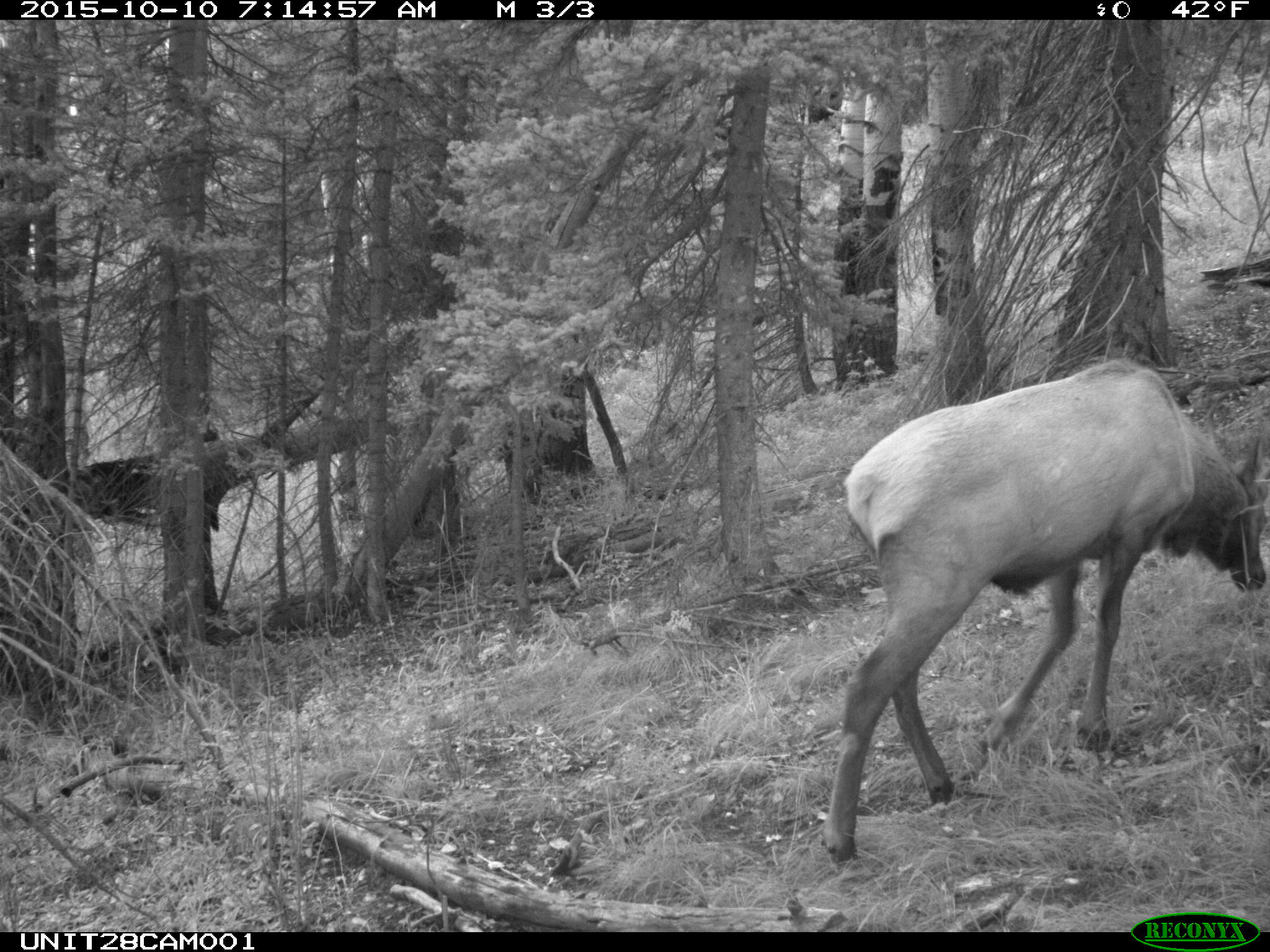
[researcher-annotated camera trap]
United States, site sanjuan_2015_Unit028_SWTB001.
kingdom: Animalia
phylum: Chordata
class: Mammalia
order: Artiodactyla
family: Cervidae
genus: Cervus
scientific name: Cervus elaphus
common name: red deer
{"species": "Cervus elaphus (red deer)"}